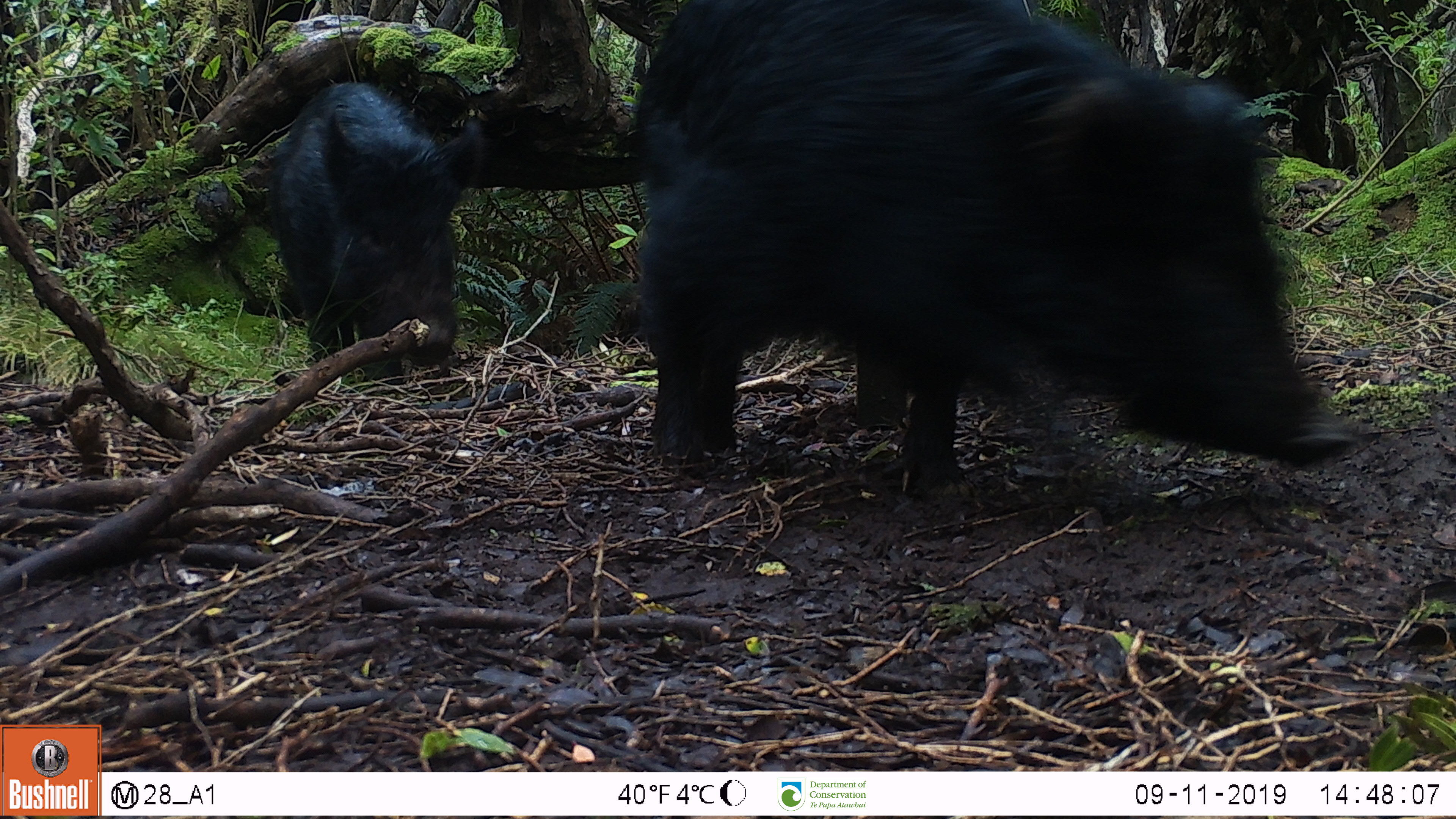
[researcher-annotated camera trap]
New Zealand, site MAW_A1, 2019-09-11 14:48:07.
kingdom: Animalia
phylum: Chordata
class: Mammalia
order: Artiodactyla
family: Suidae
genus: Sus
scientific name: Sus scrofa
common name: pig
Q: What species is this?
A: Pig (Sus scrofa).